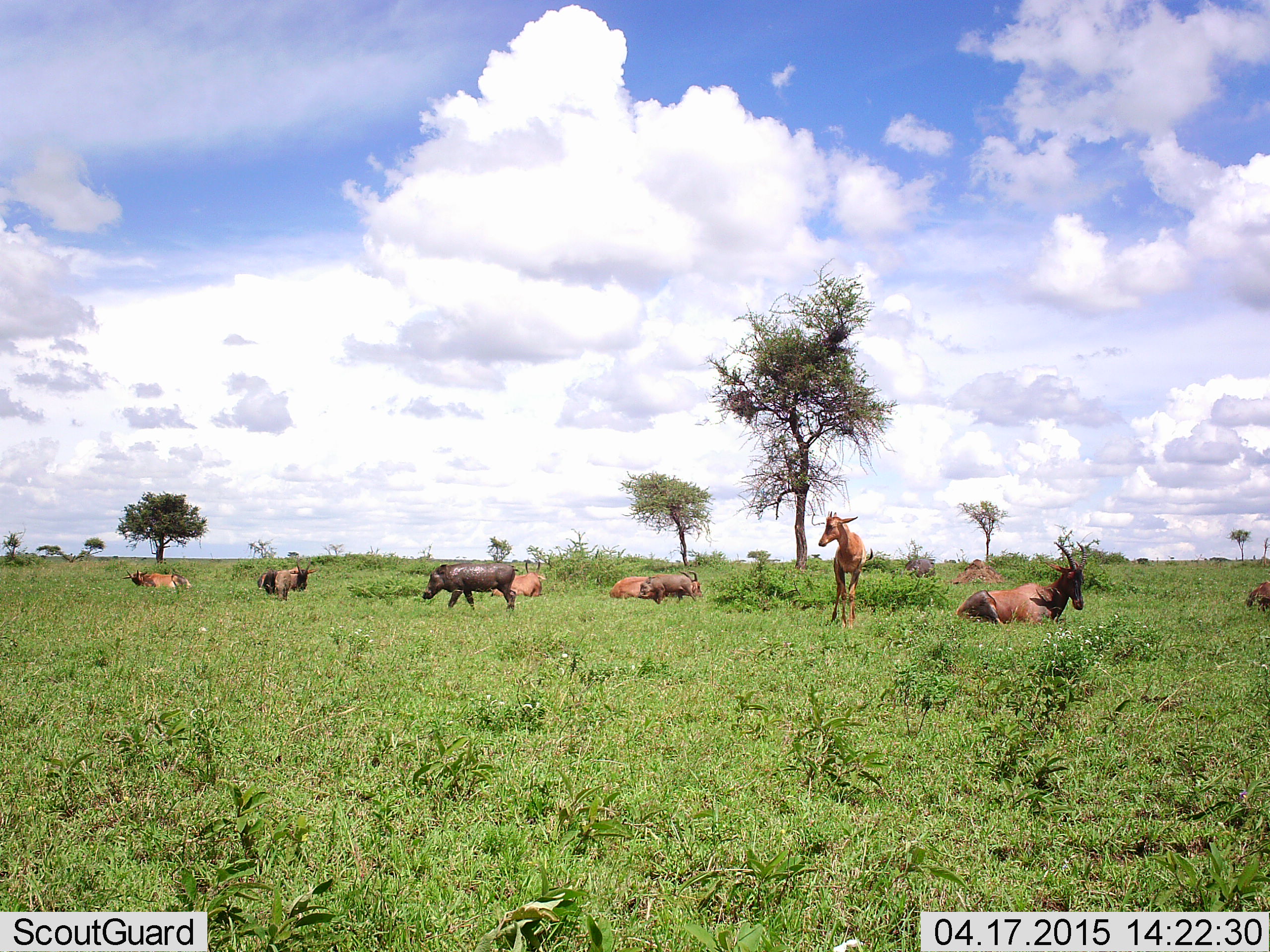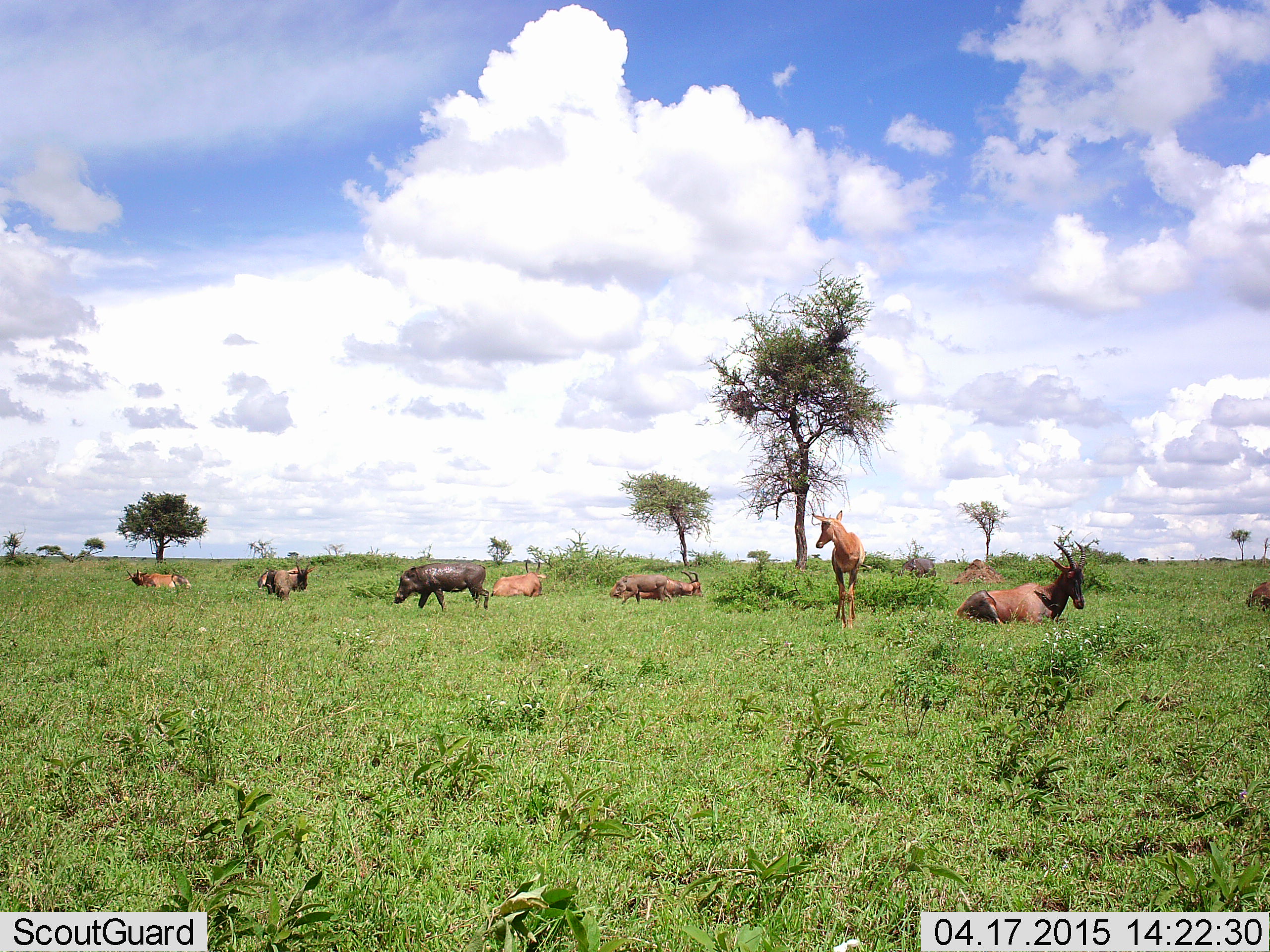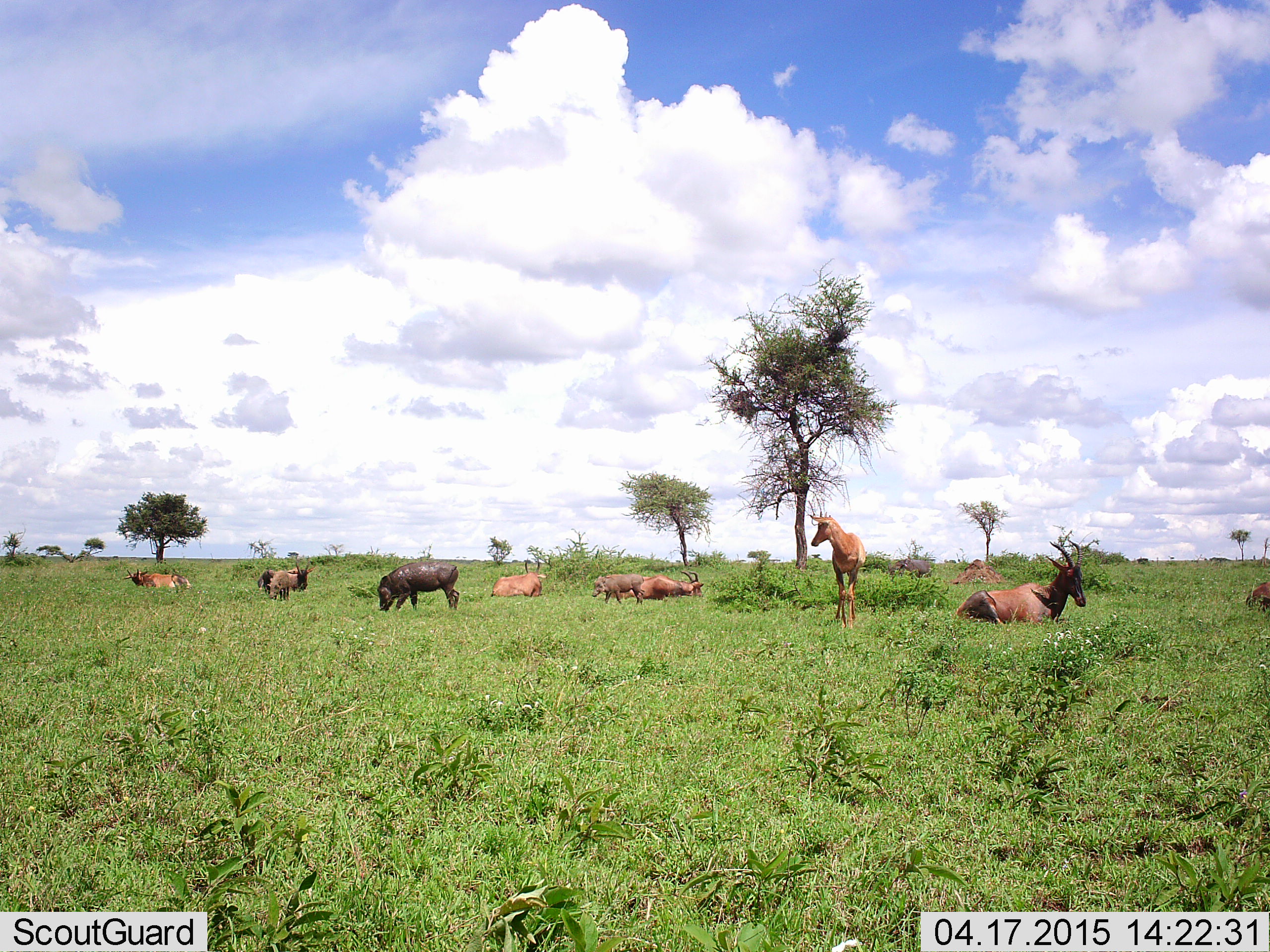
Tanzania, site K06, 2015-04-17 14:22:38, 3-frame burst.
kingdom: Animalia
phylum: Chordata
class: Mammalia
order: Artiodactyla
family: Bovidae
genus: Damaliscus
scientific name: Damaliscus lunatus jimela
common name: topi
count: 7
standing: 91%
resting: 100%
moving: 0%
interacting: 0%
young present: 36%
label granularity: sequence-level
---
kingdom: Animalia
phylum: Chordata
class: Mammalia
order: Artiodactyla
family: Suidae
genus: Phacochoerus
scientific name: Phacochoerus africanus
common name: warthog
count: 3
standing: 15%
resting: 5%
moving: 85%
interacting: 0%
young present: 15%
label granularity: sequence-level